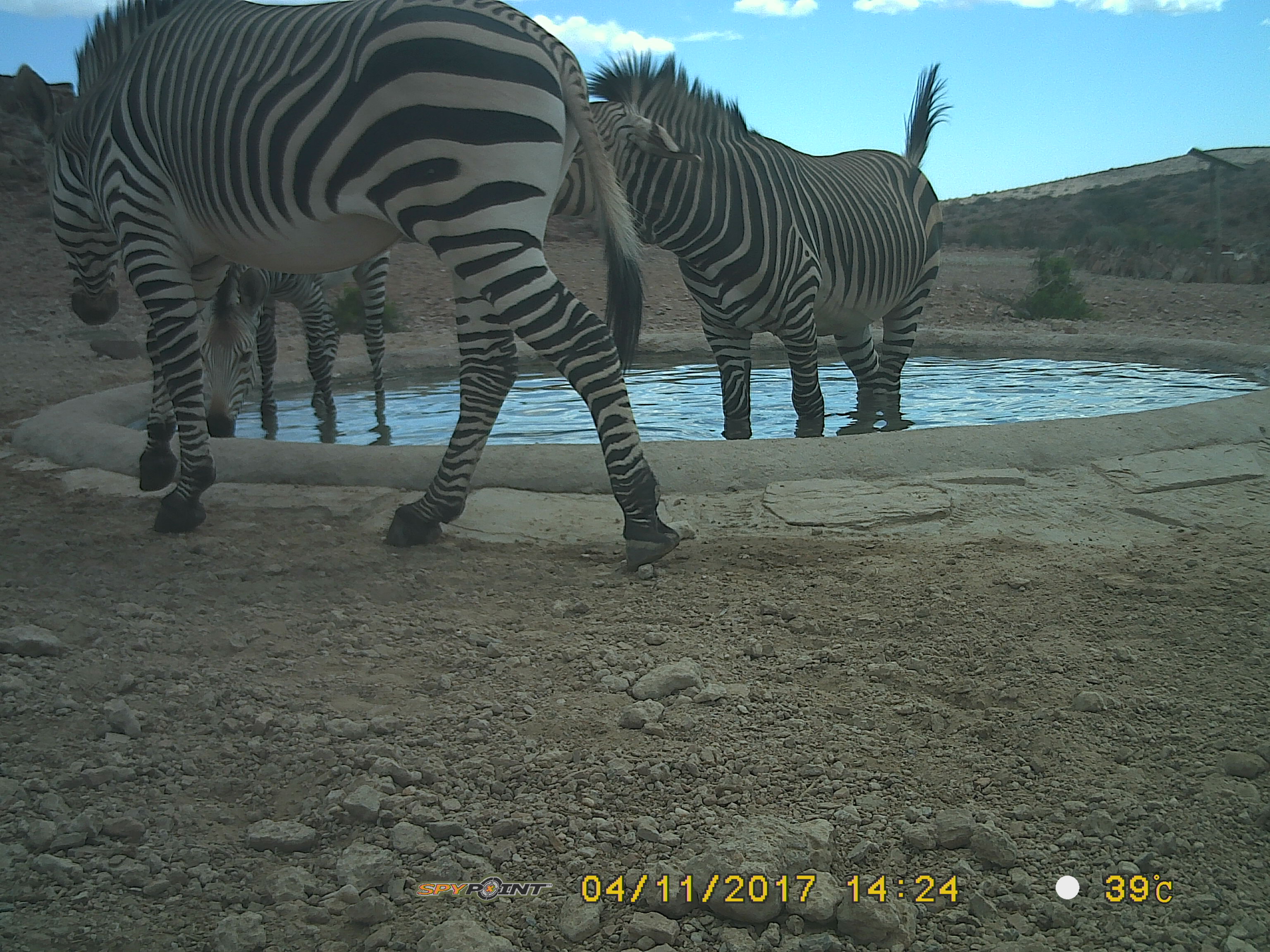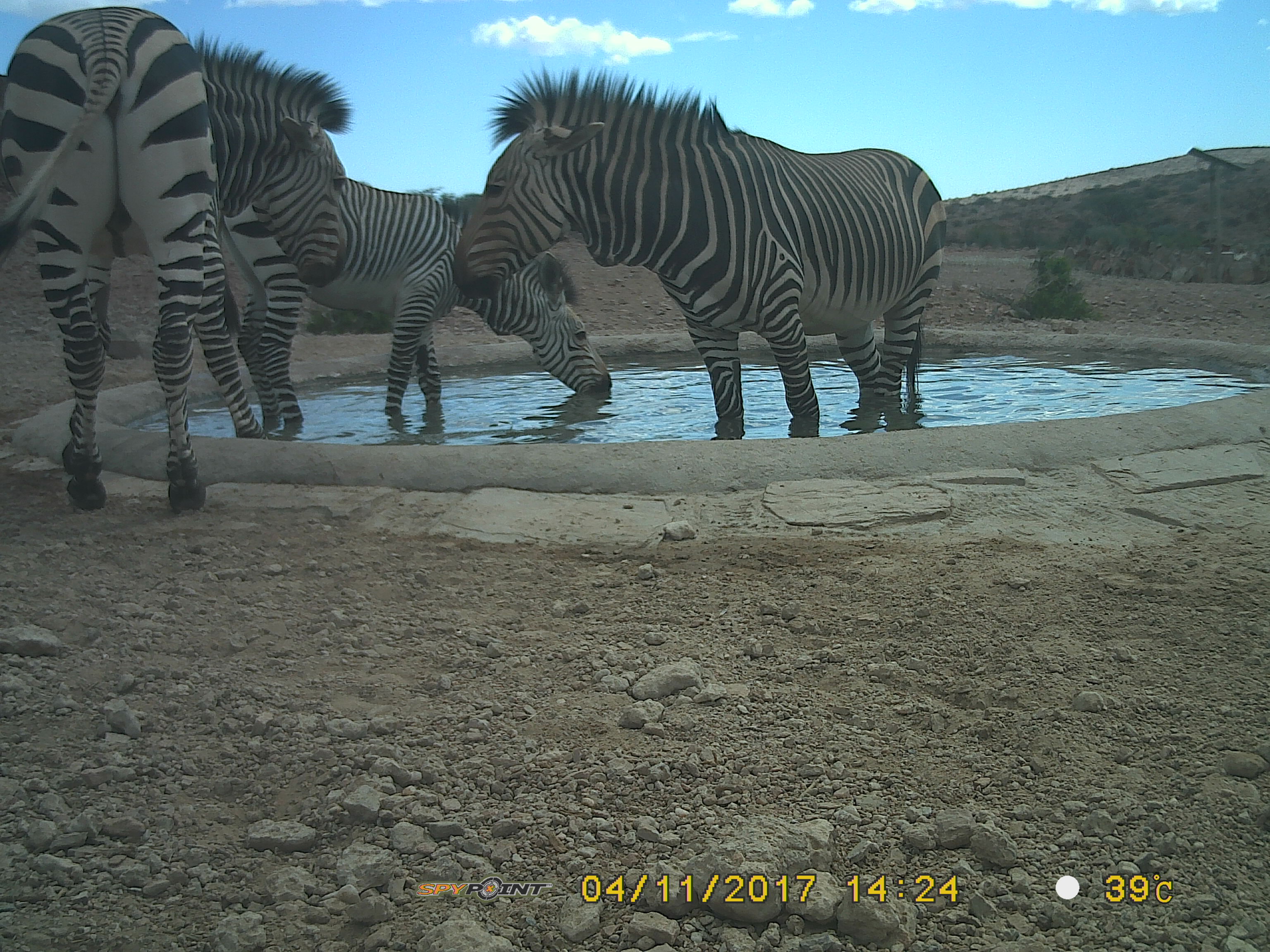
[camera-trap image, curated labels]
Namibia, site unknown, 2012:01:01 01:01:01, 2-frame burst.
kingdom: Animalia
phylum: Chordata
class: Mammalia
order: Perissodactyla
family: Equidae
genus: Equus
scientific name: Equus zebra hartmannae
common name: hartmann's mountain zebra